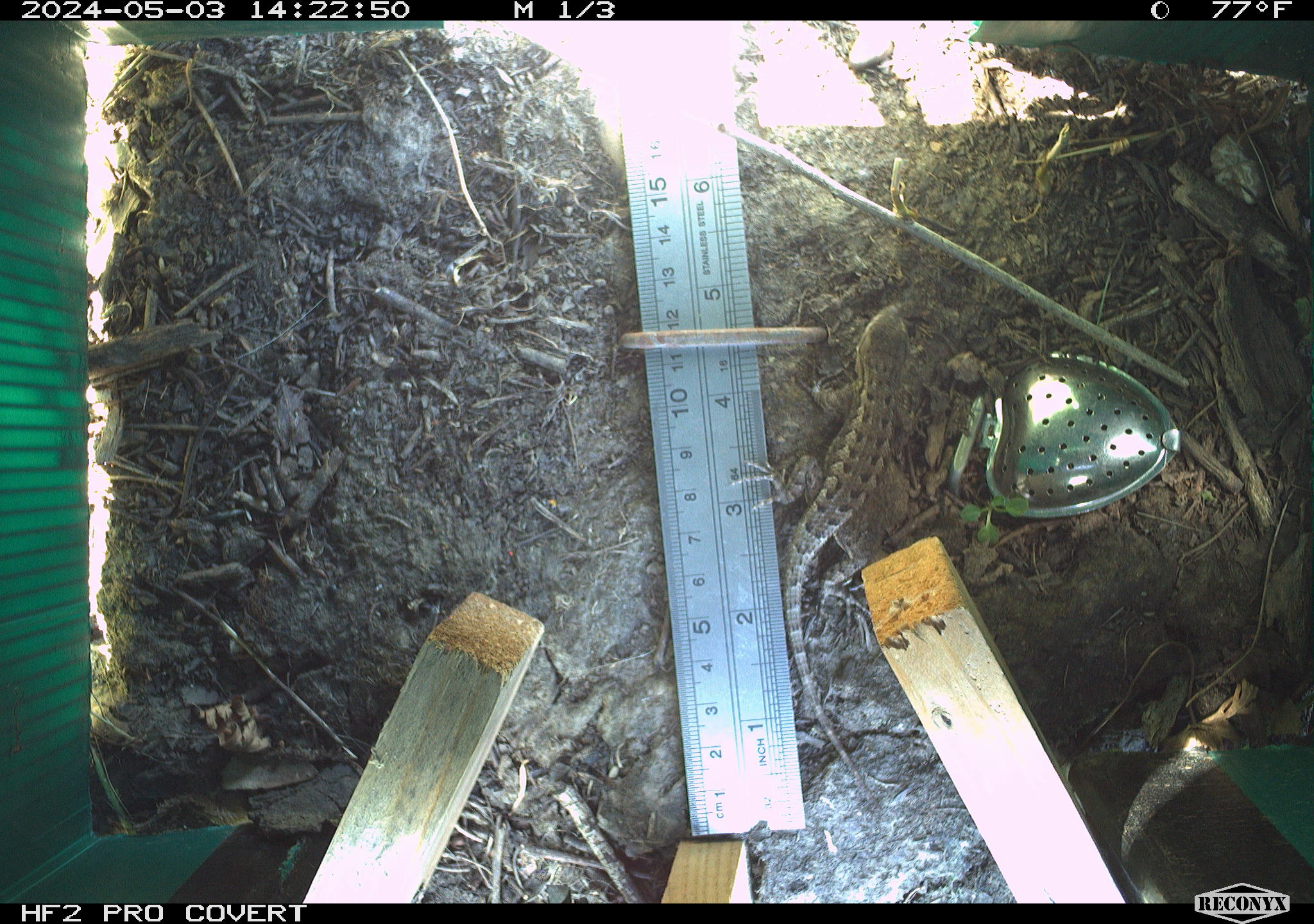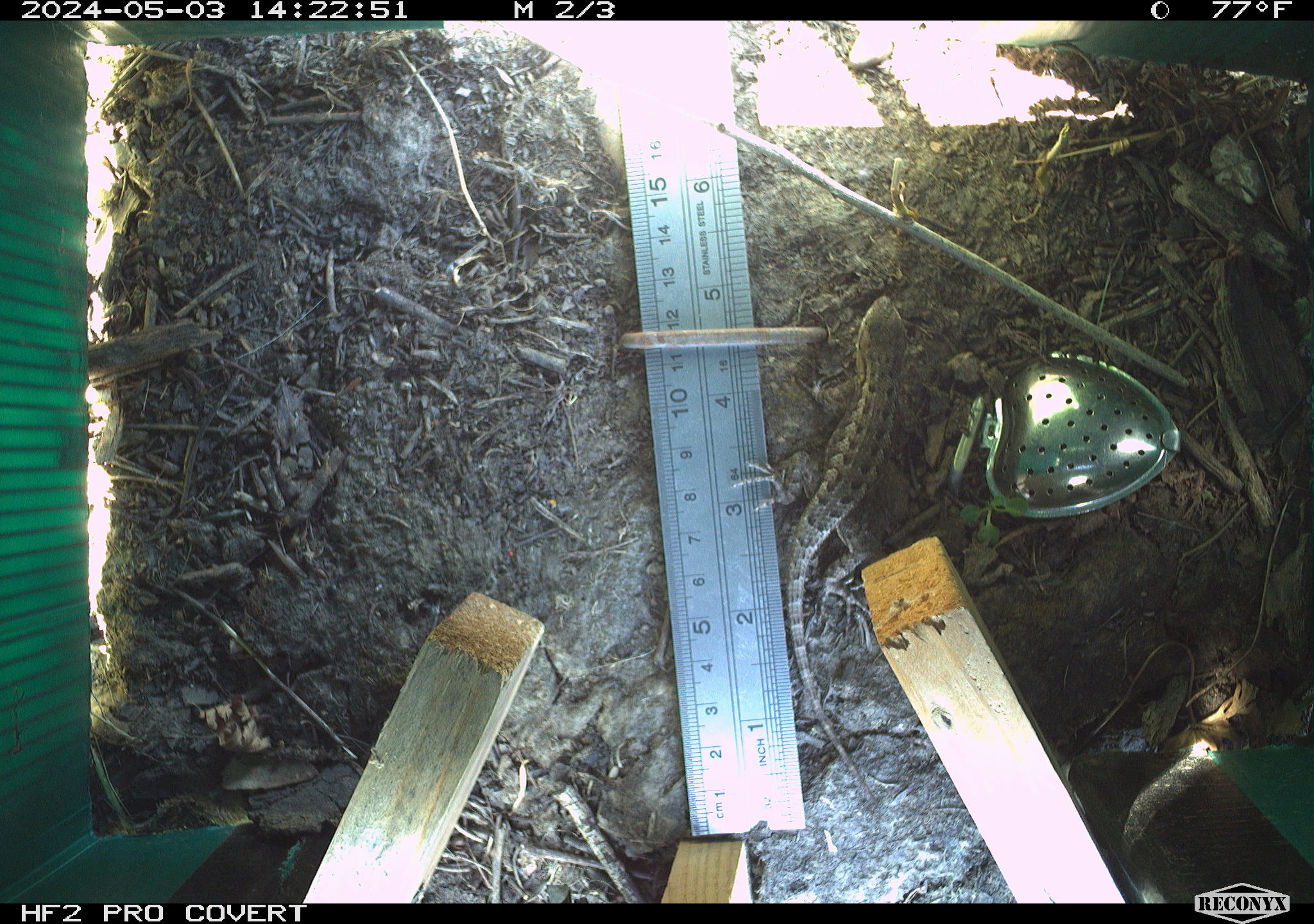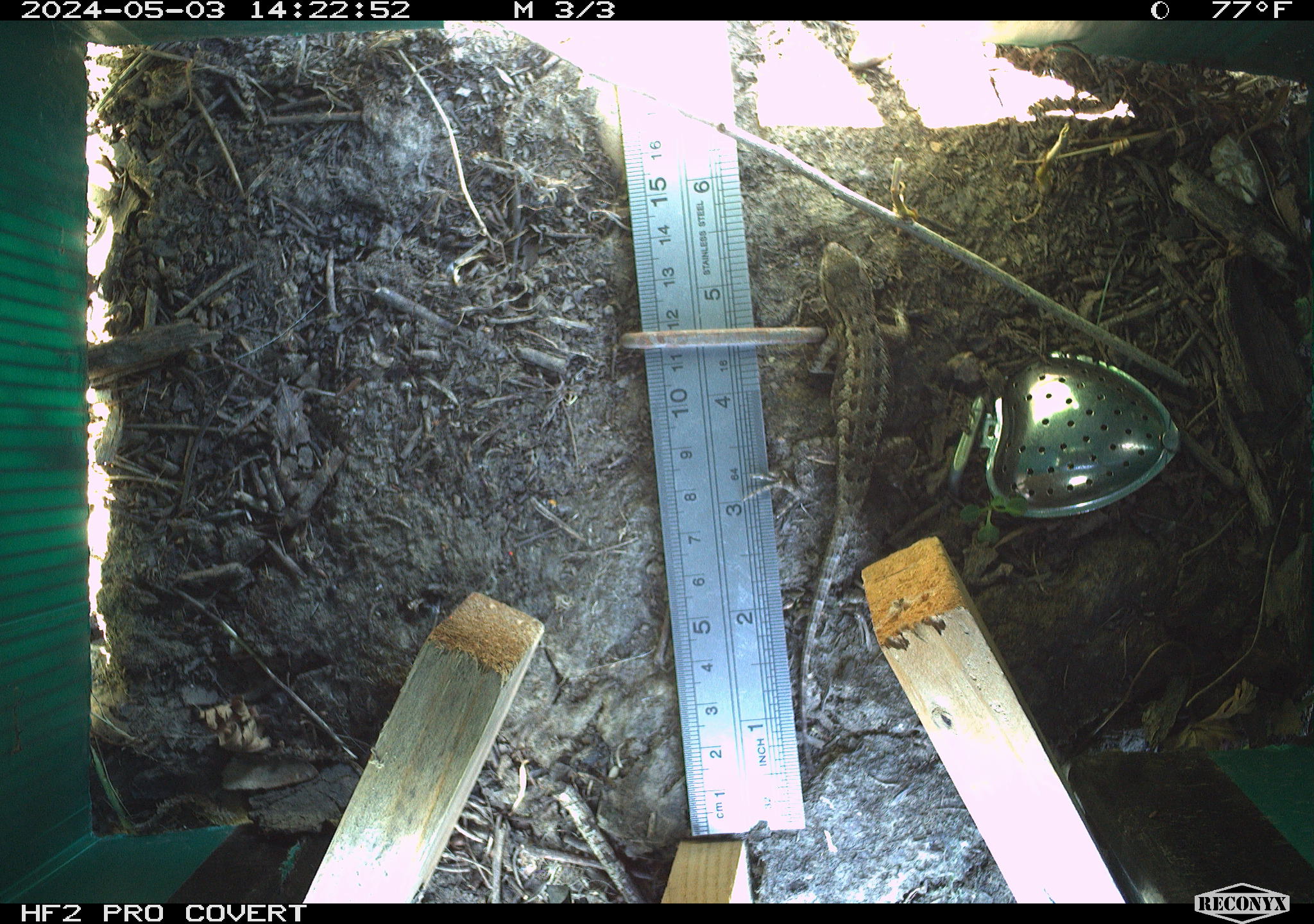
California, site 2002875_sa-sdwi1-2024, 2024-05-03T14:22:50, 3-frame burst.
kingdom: Animalia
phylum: Chordata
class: Reptilia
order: Squamata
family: Phrynosomatidae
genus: Sceloporus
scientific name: Sceloporus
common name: spiny lizards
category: sceloporus species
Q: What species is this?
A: Sceloporus species (spiny lizards) (Sceloporus).